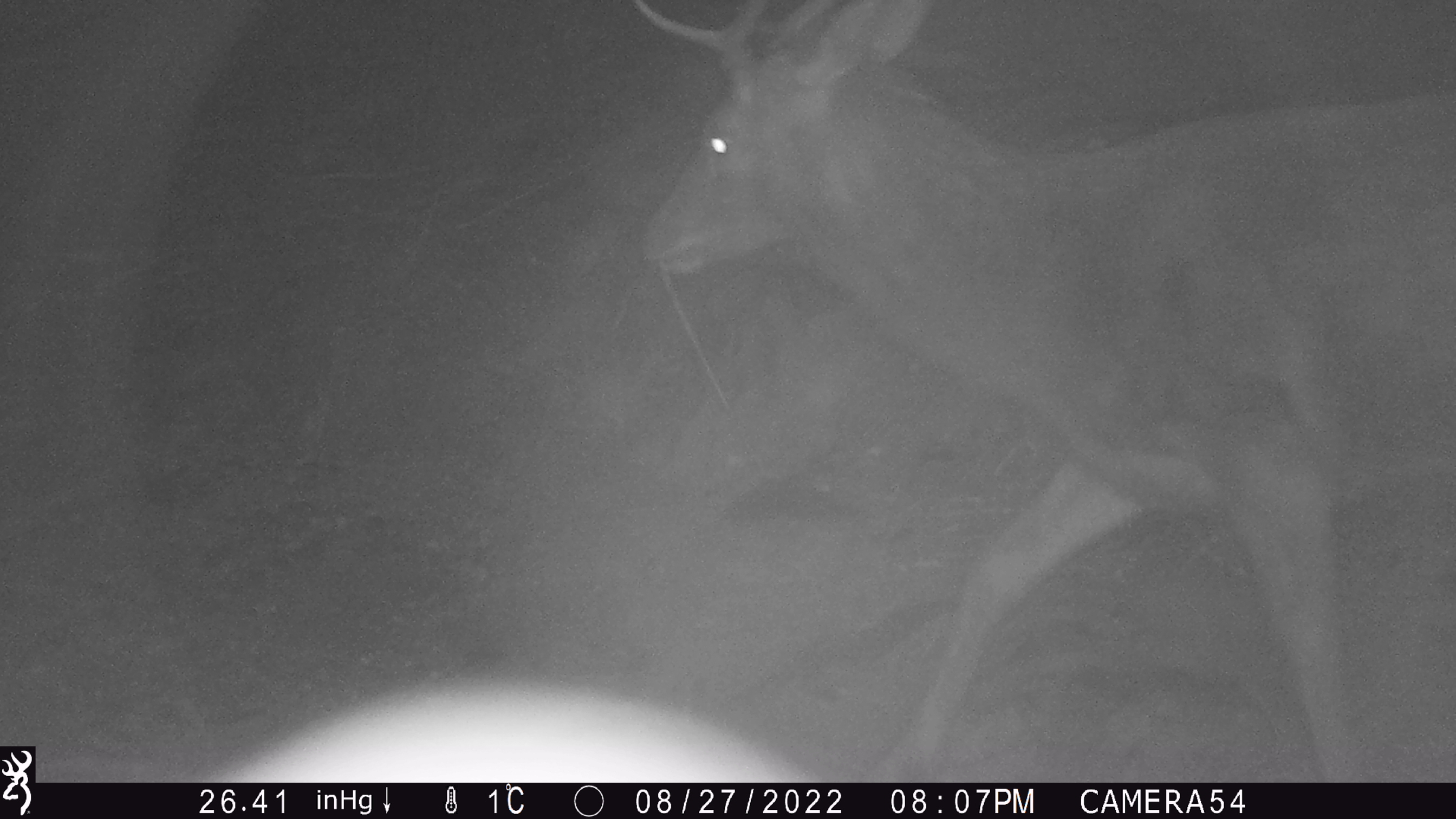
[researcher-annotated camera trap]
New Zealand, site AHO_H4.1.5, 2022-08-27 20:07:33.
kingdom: Animalia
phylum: Chordata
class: Mammalia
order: Artiodactyla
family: Cervidae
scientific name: Cervidae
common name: deer